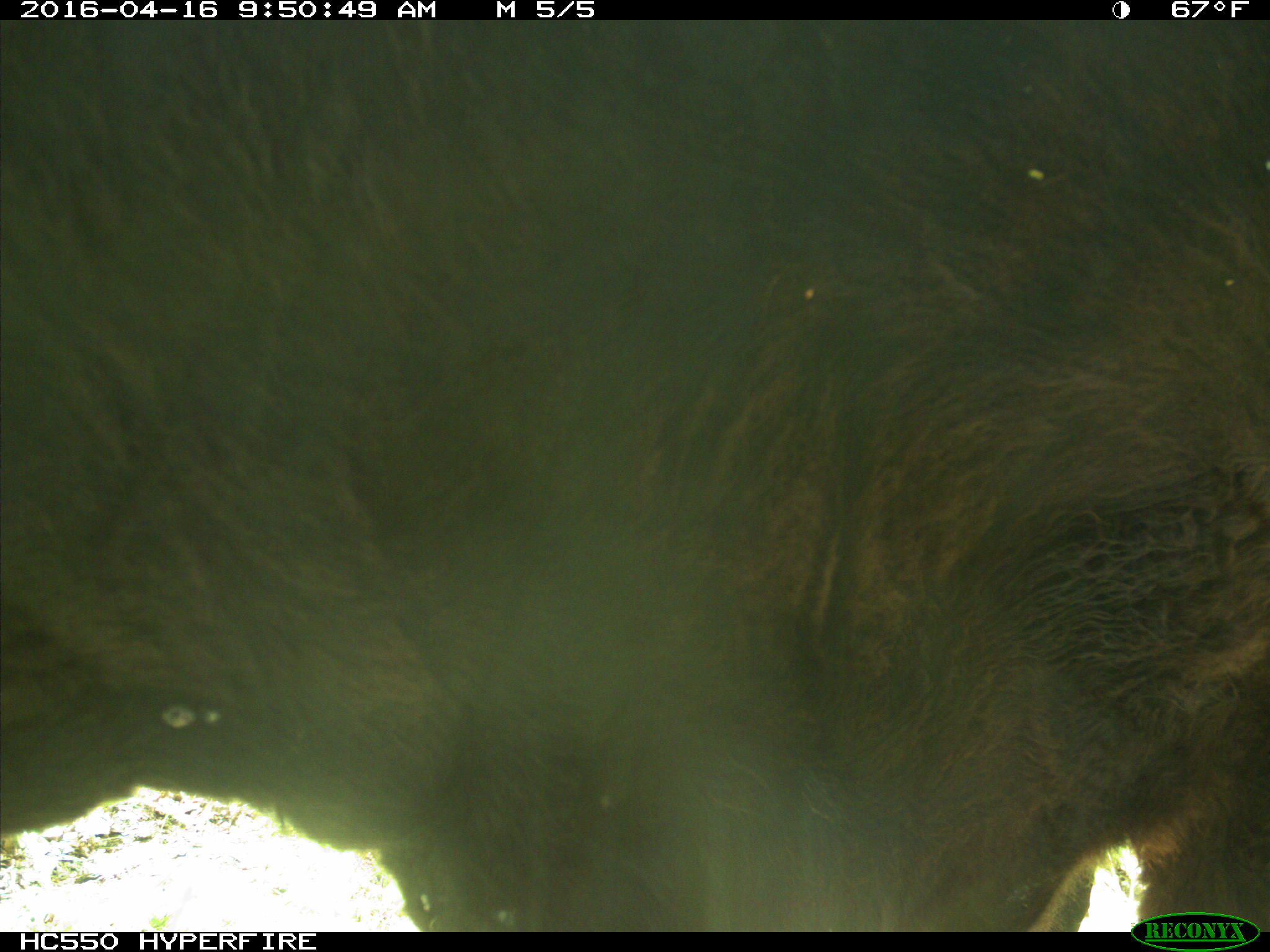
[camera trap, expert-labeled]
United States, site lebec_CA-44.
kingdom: Animalia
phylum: Chordata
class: Mammalia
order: Artiodactyla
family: Bovidae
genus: Bos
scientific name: Bos taurus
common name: domestic cow